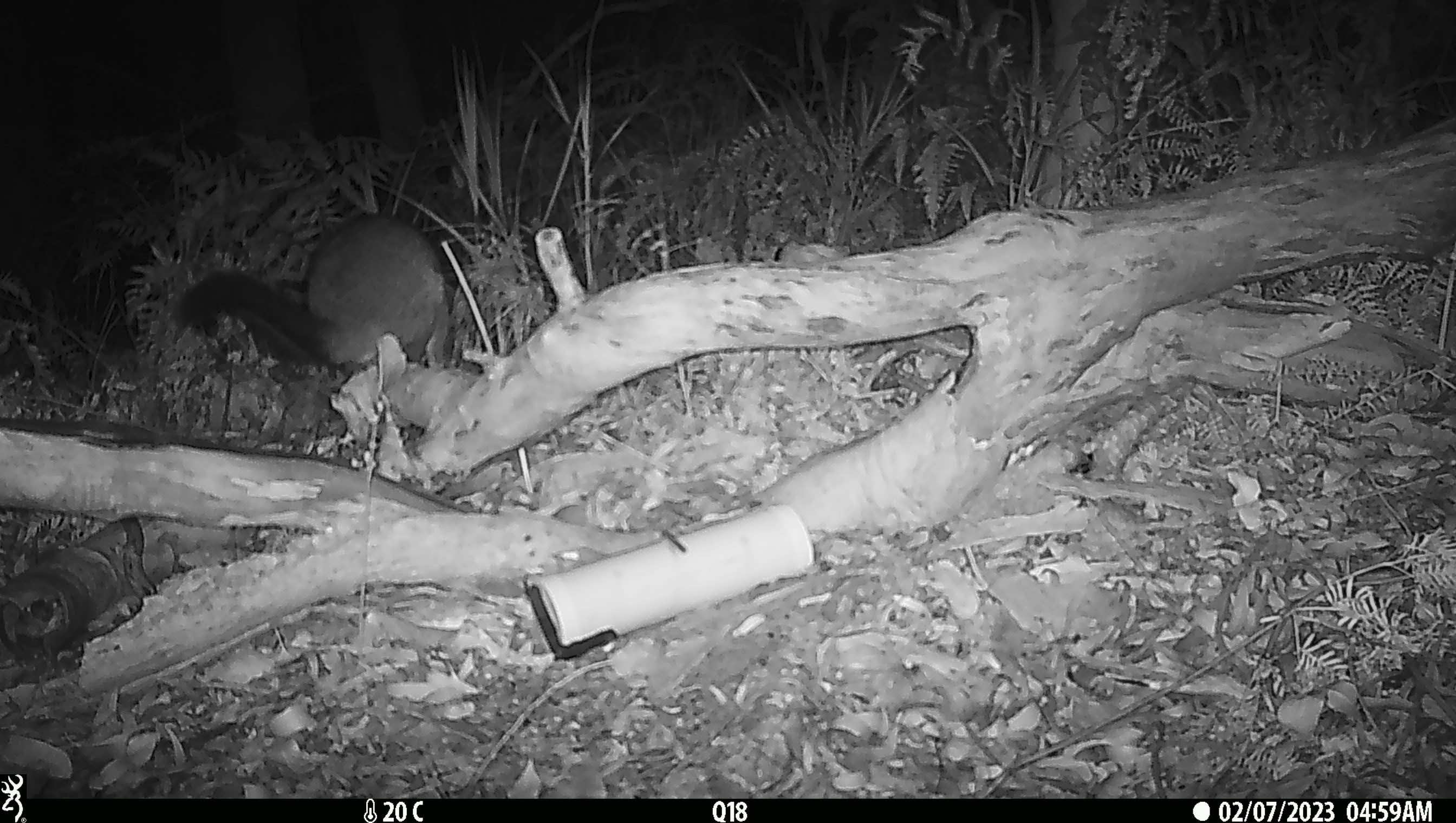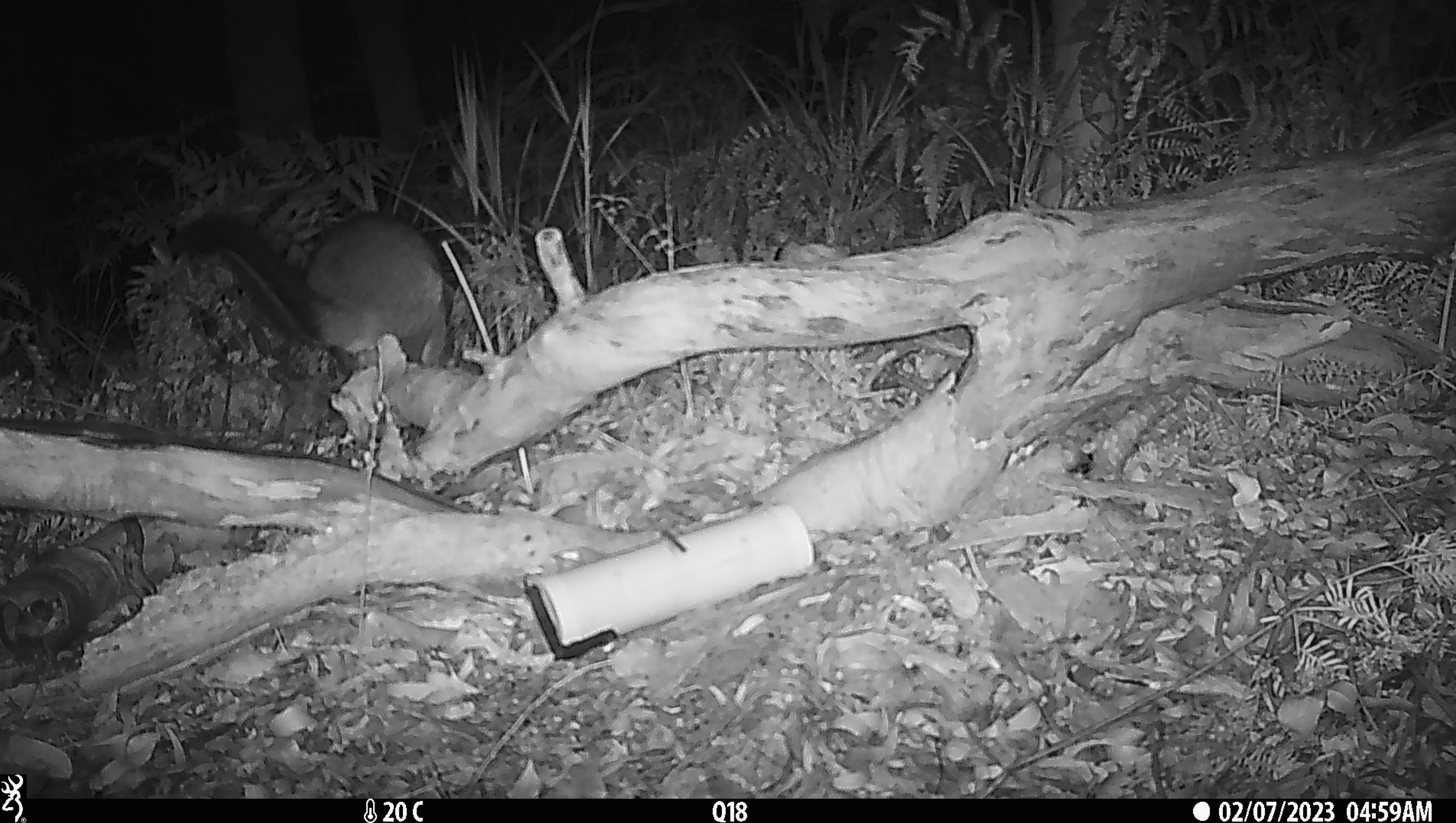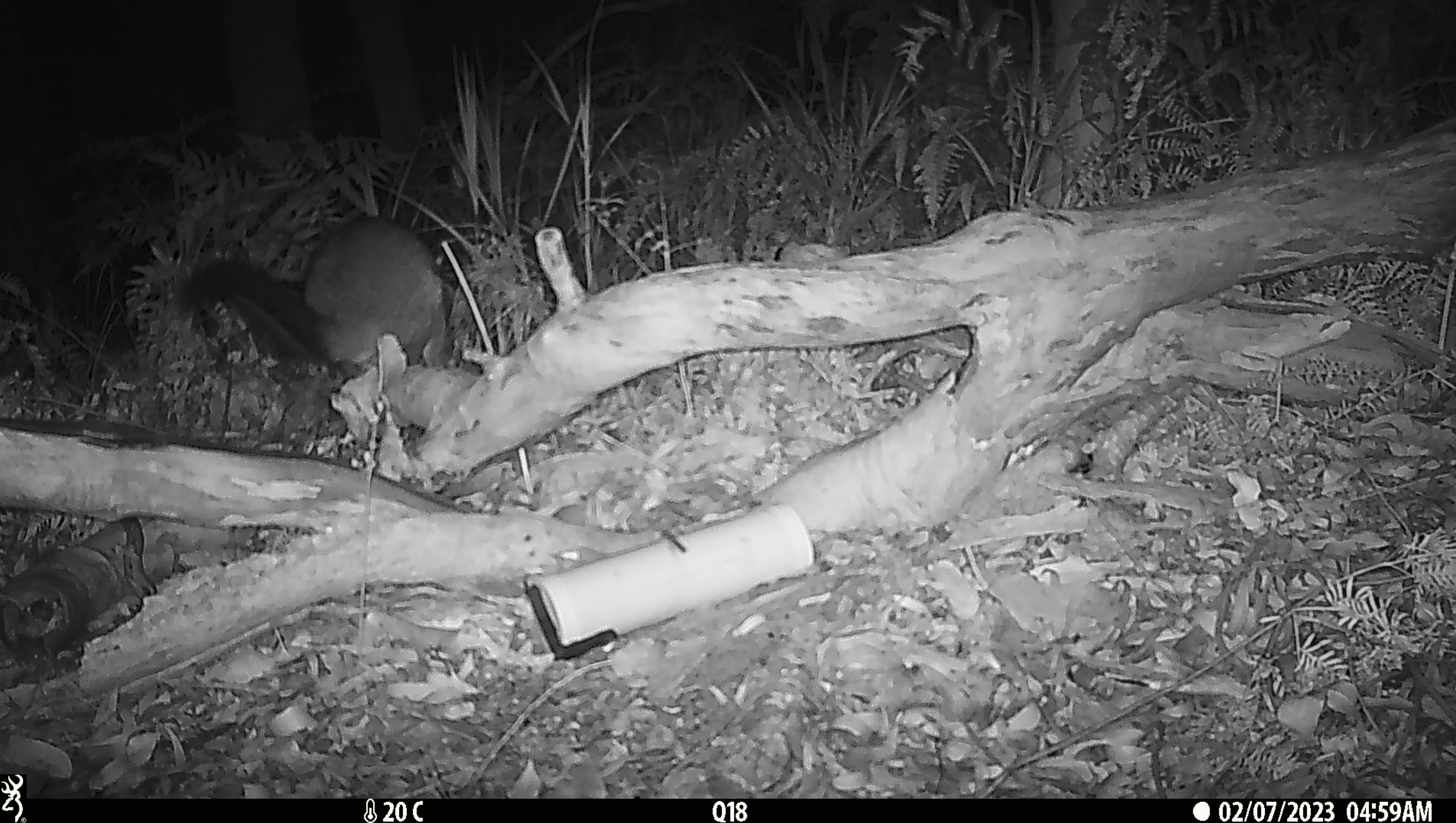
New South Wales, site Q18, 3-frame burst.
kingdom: Animalia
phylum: Chordata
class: Mammalia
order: Diprotodontia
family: Phalangeridae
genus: Trichosurus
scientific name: Trichosurus vulpecula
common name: common brushtail possum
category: possum